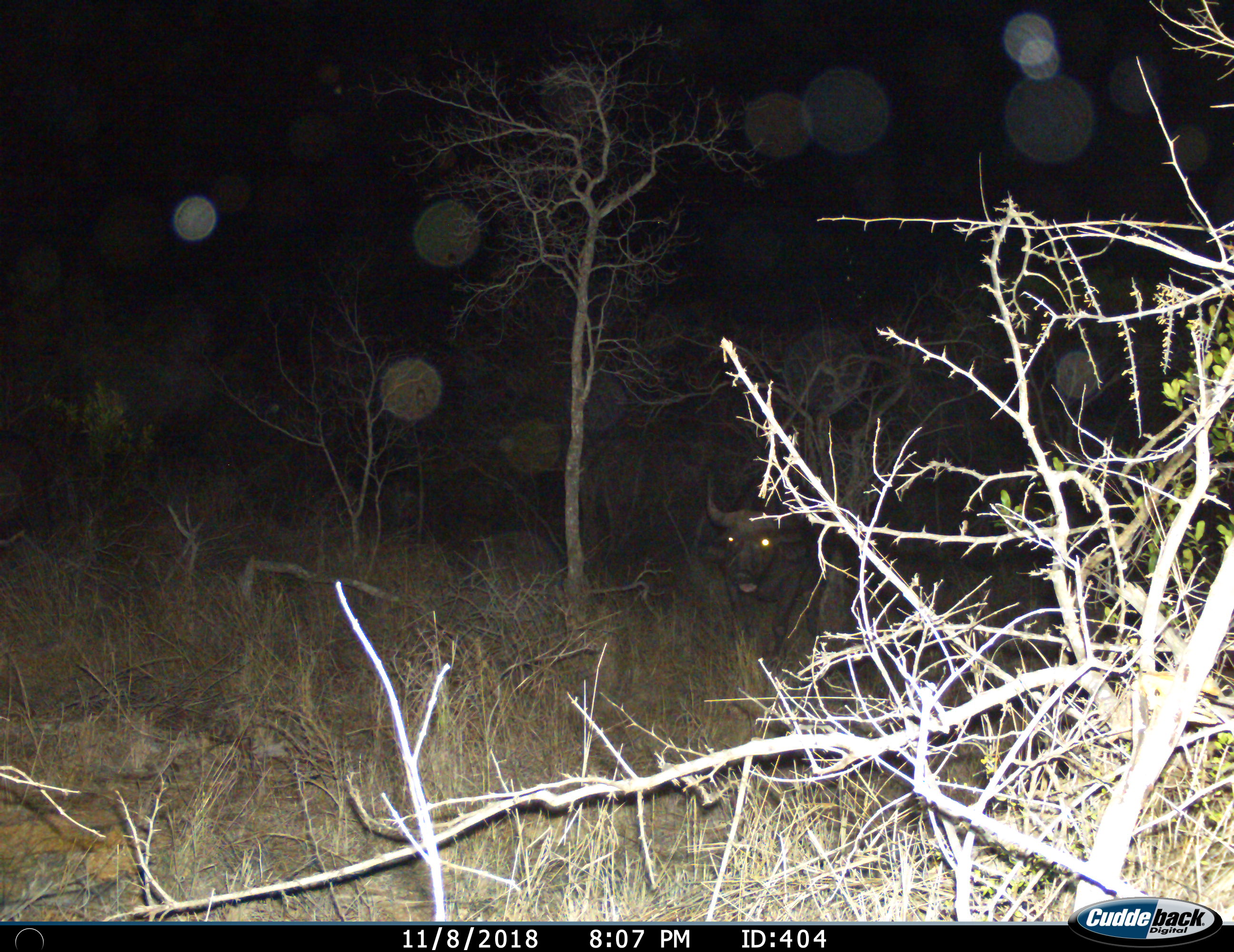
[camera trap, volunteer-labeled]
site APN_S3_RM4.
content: unidentified animal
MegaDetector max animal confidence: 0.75